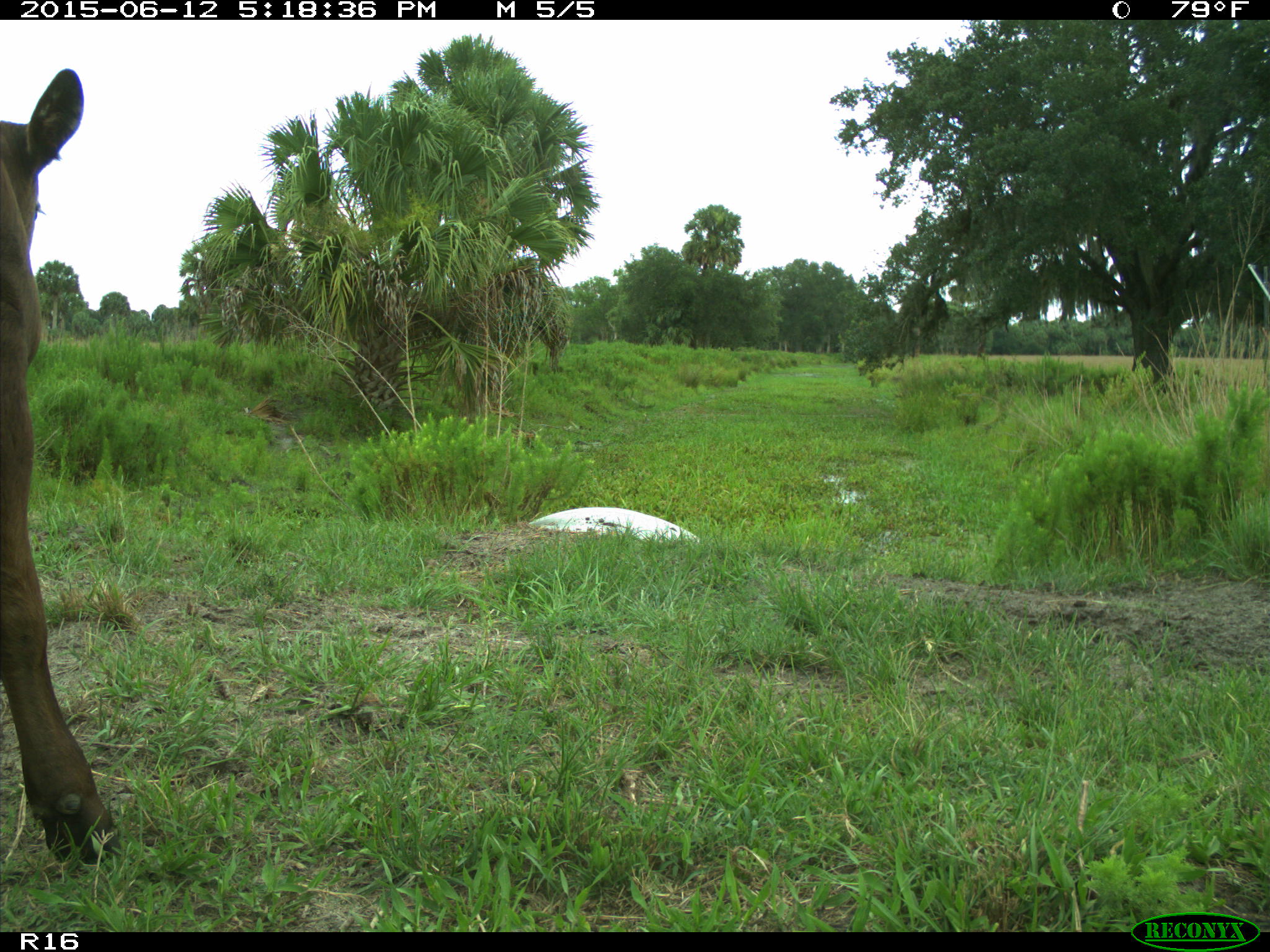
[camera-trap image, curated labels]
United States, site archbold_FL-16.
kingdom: Animalia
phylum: Chordata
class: Mammalia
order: Artiodactyla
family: Bovidae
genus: Bos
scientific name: Bos taurus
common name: domestic cow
Bos taurus (domestic cow).